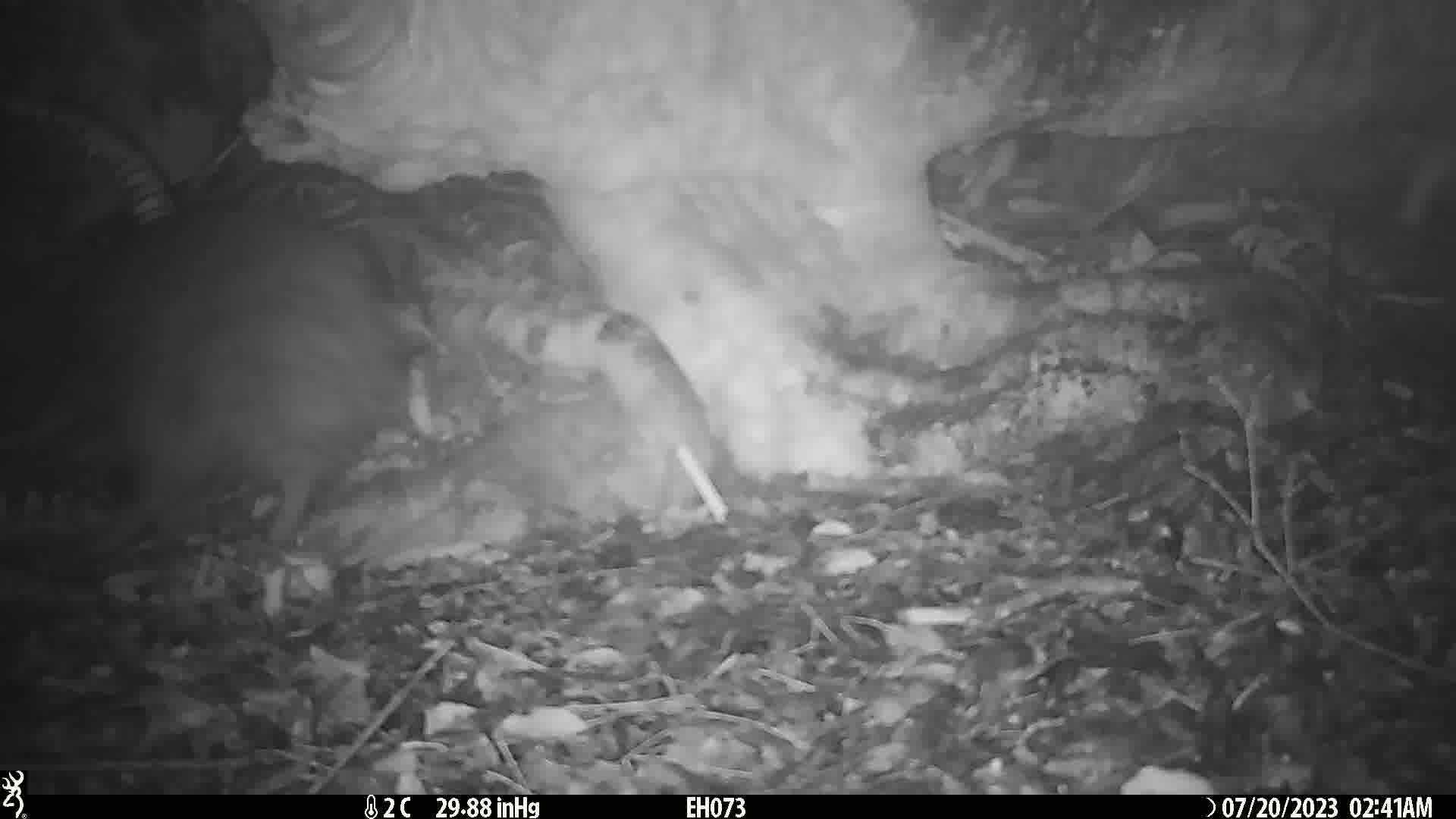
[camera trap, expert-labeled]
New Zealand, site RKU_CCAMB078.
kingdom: Animalia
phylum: Chordata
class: Aves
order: Apterygiformes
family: Apterygidae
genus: Apteryx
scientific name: Apteryx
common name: kiwi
Kiwi (Apteryx).